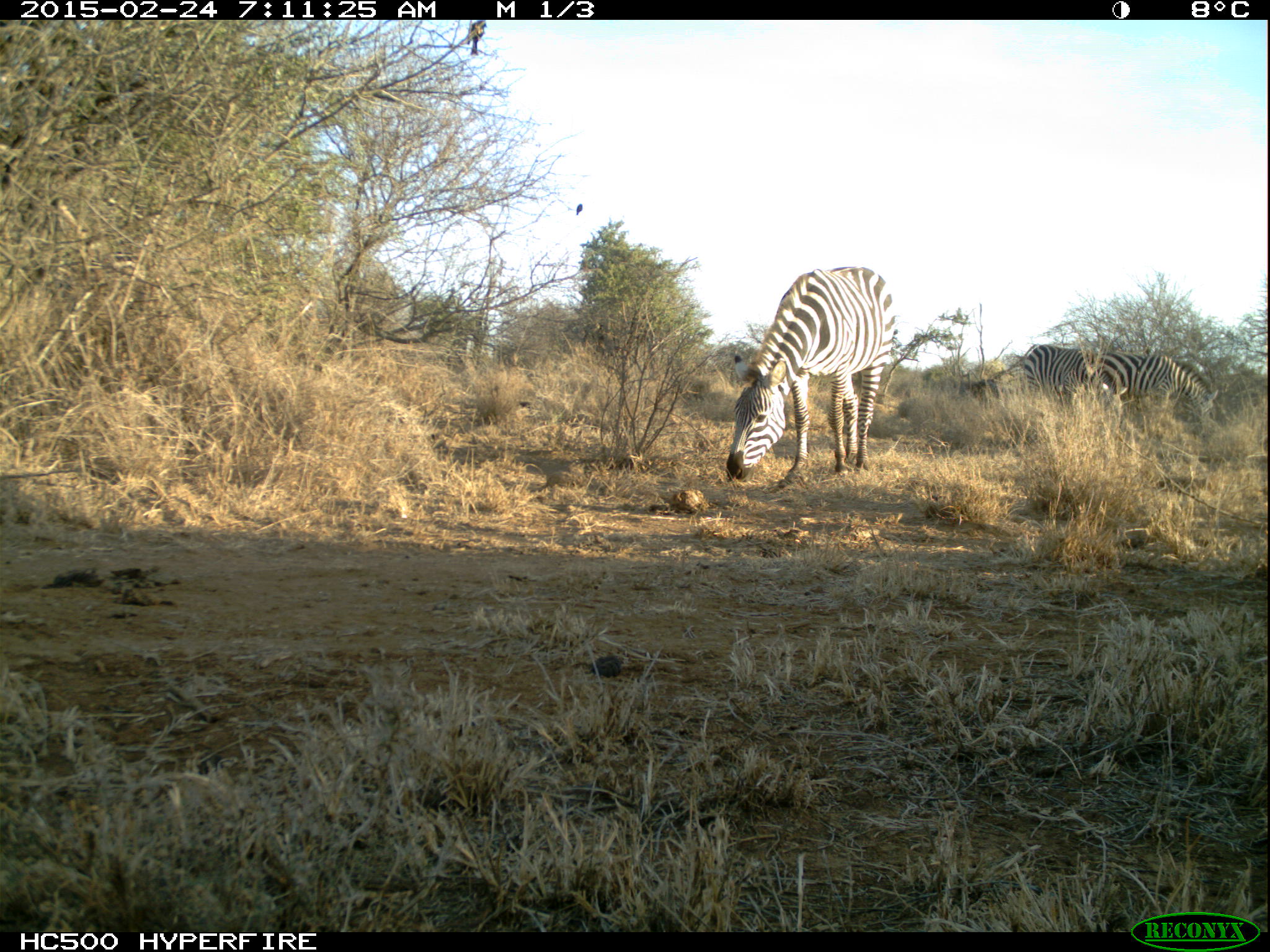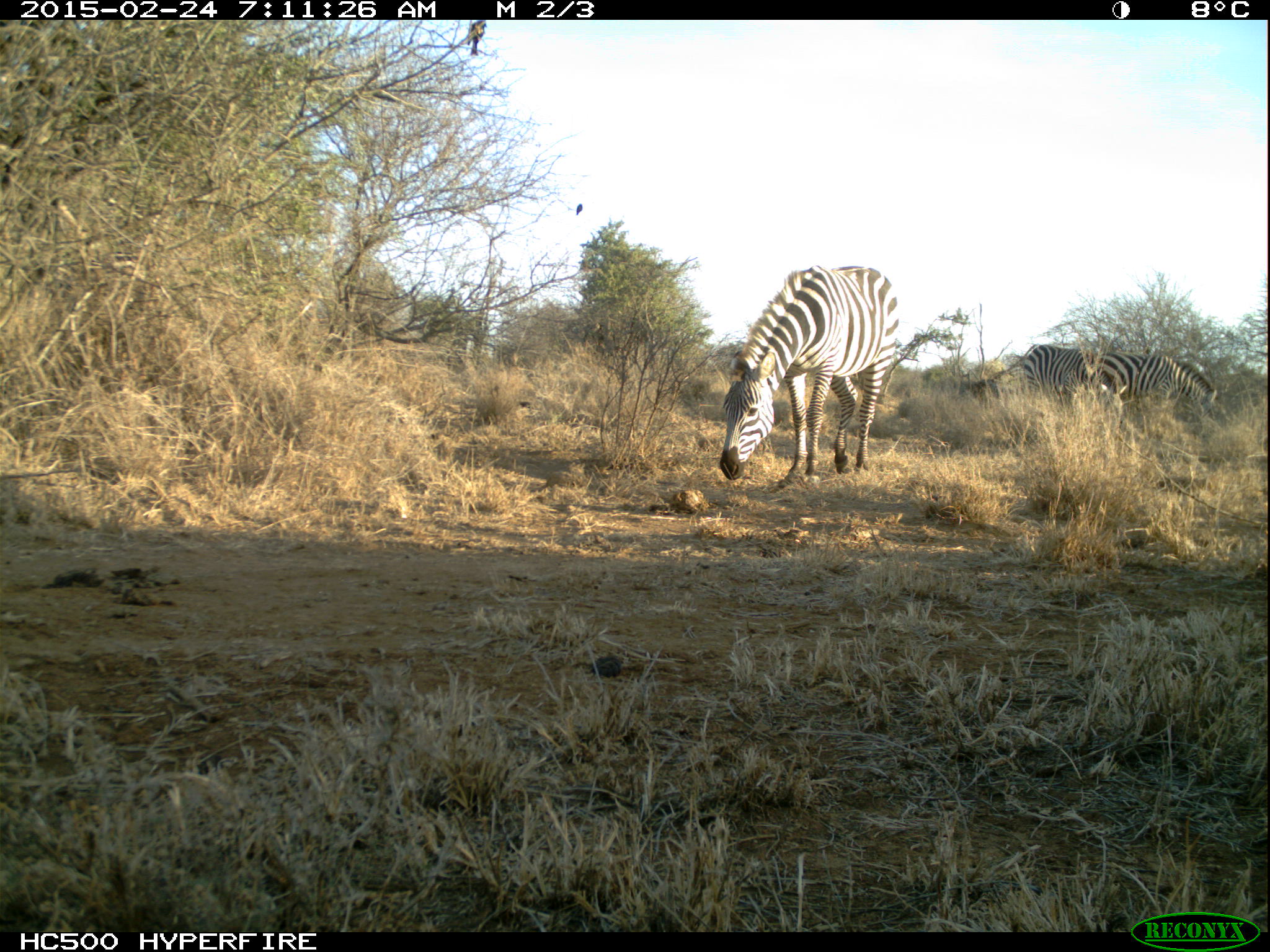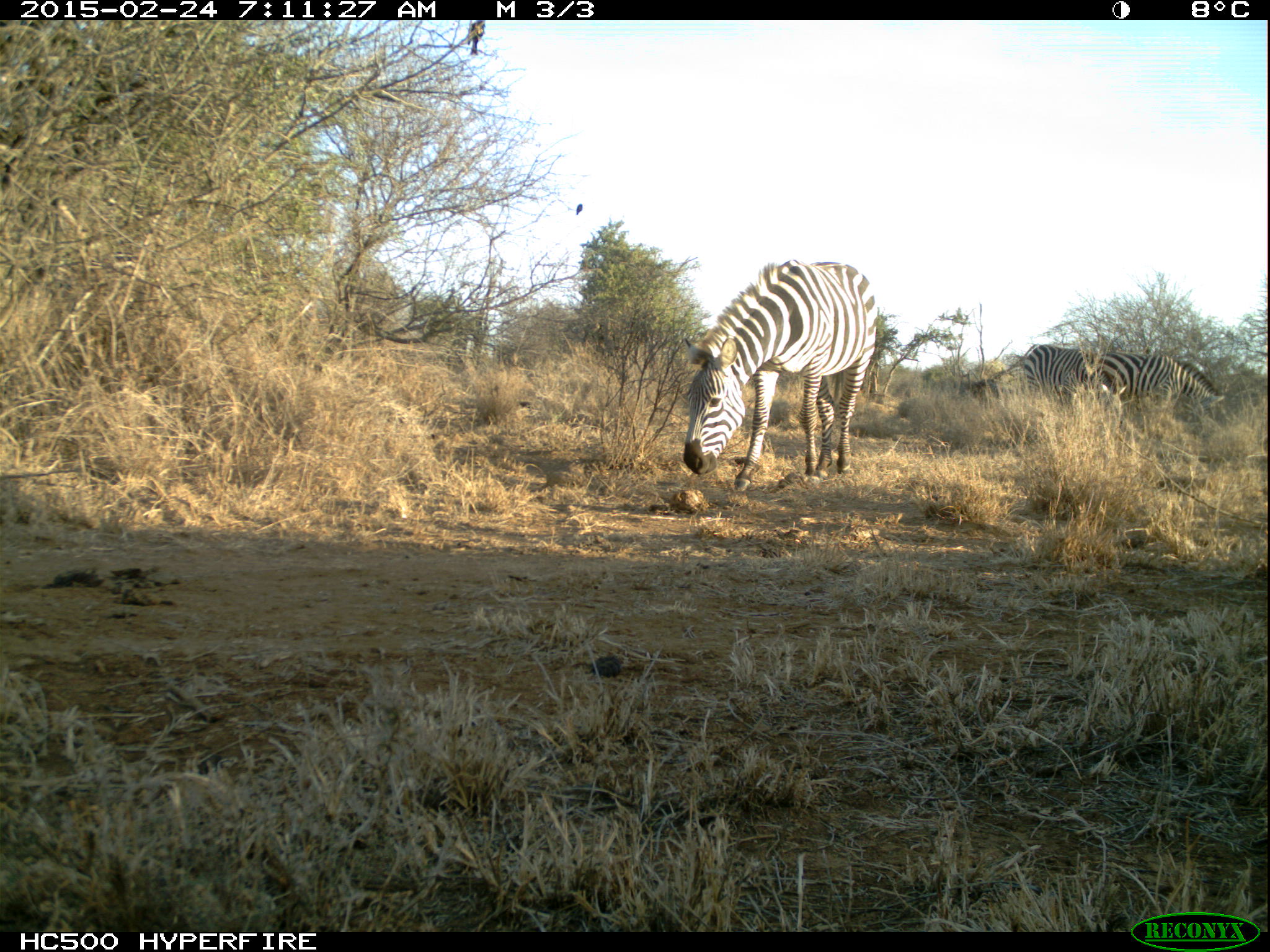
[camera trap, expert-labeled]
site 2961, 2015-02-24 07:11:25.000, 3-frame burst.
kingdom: Animalia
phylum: Chordata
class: Mammalia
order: Perissodactyla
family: Equidae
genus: Equus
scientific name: Equus quagga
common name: plains zebra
Equus quagga (plains zebra), count 3.